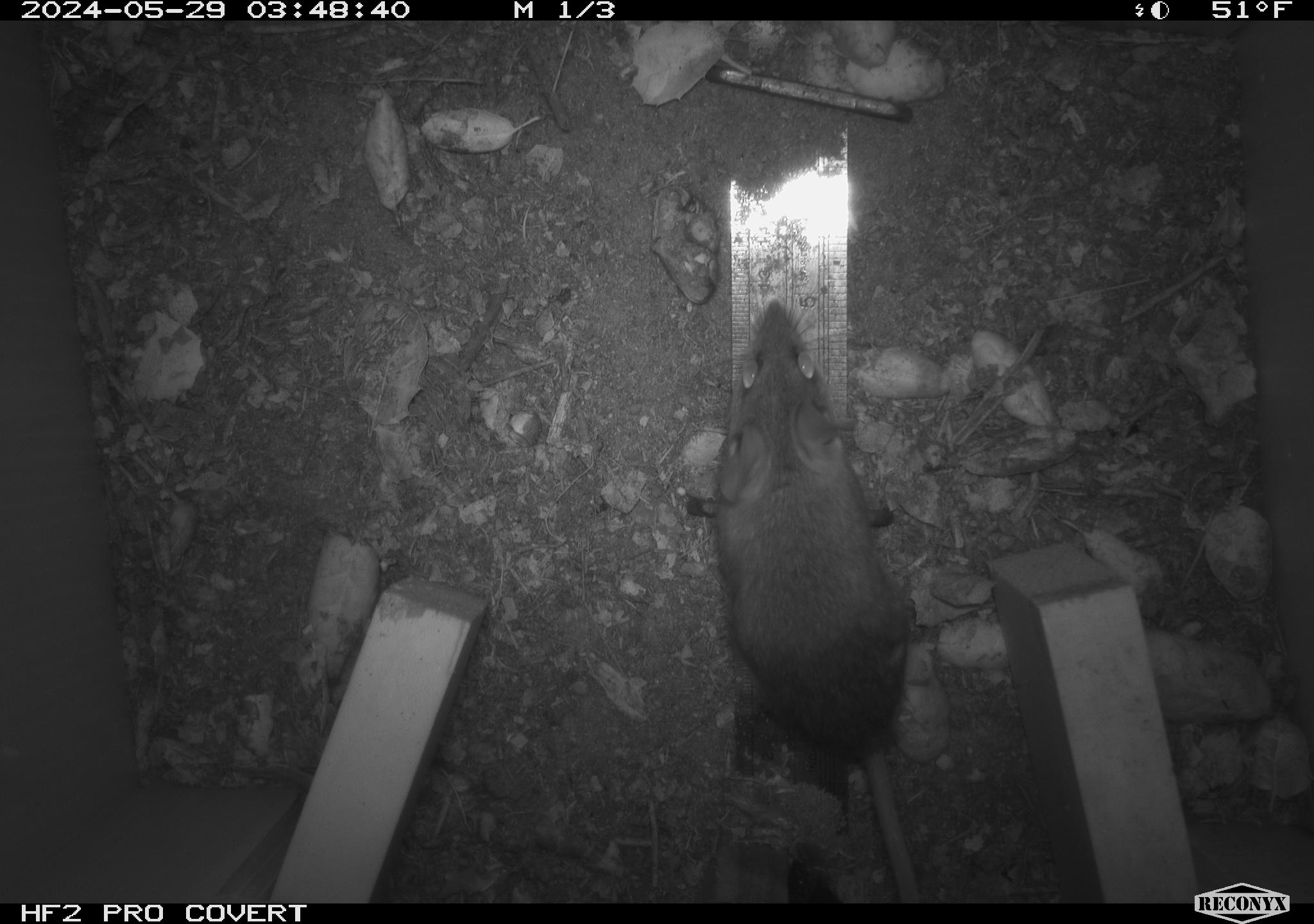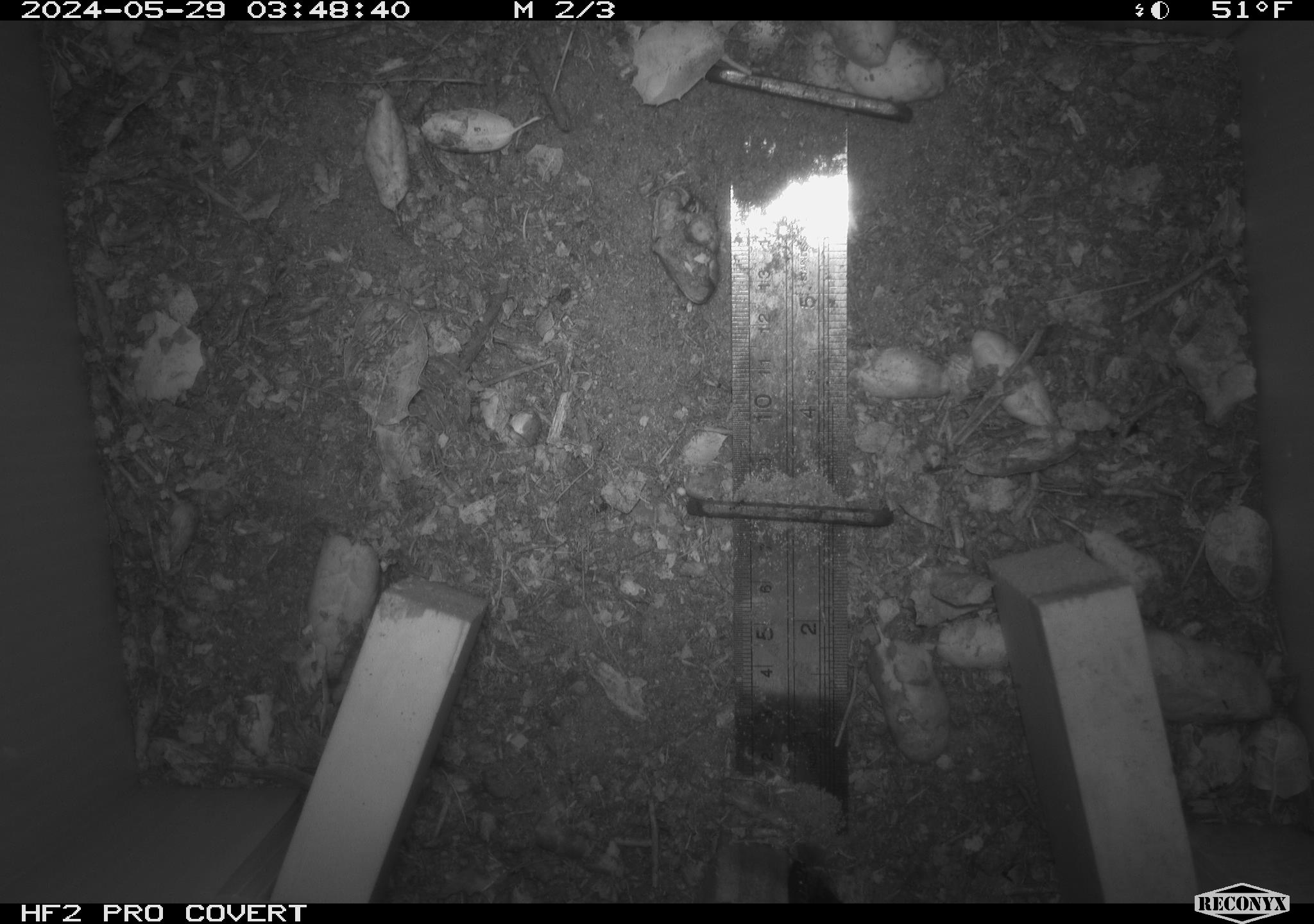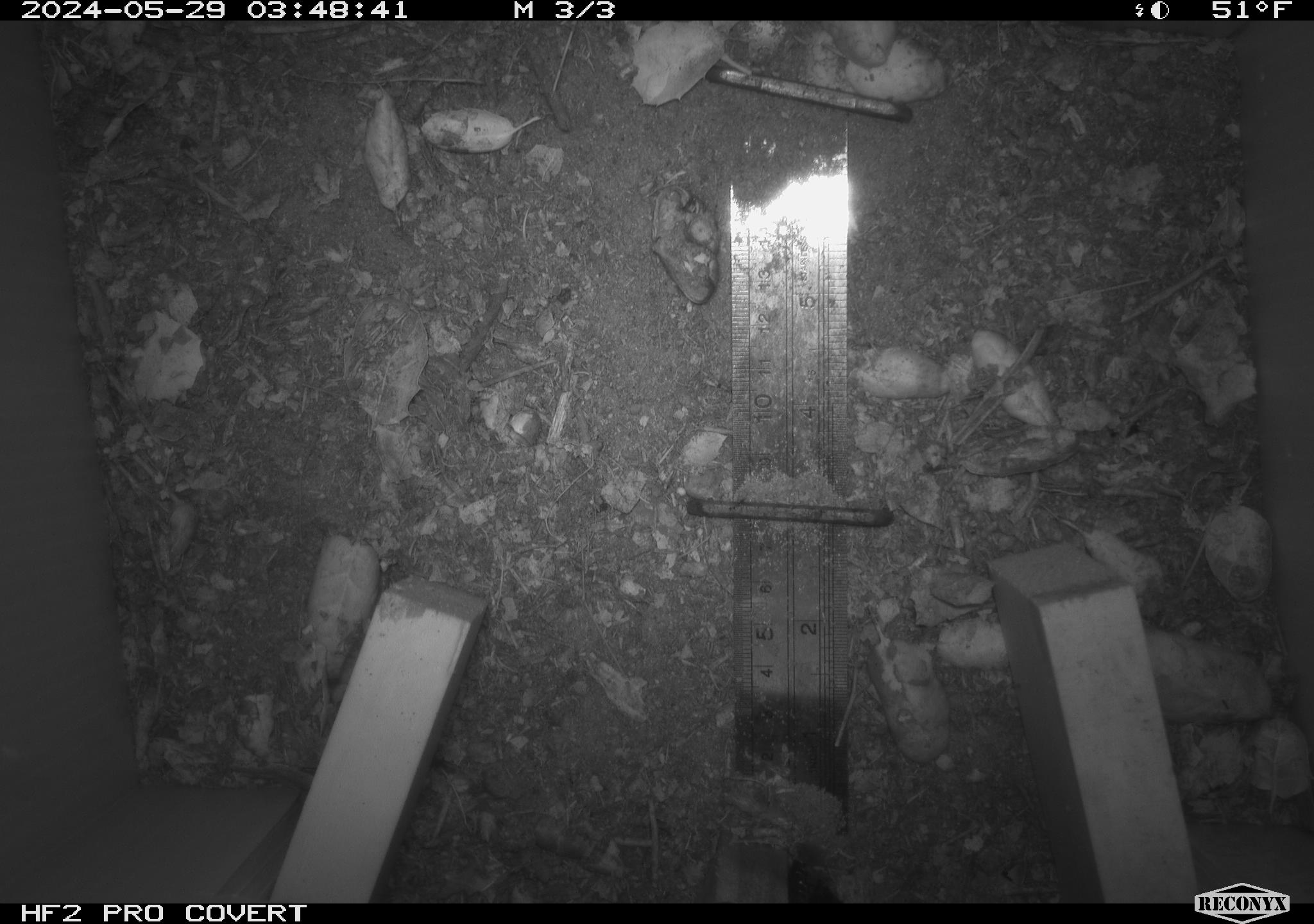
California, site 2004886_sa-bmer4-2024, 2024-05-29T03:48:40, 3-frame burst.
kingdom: Animalia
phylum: Chordata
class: Mammalia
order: Rodentia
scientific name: Rodentia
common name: mouse species